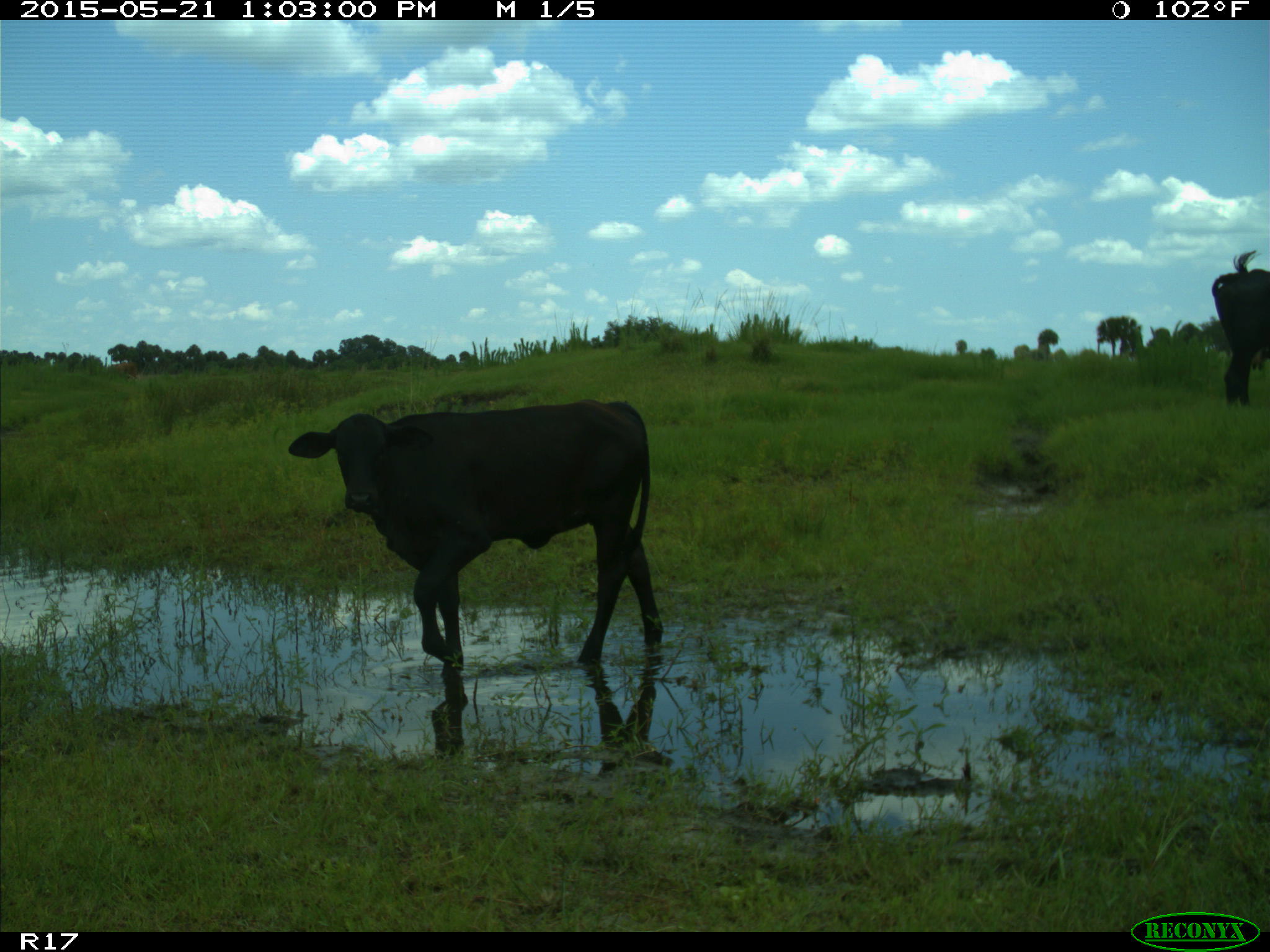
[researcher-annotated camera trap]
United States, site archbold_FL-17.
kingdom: Animalia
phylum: Chordata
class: Mammalia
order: Artiodactyla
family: Bovidae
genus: Bos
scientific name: Bos taurus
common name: domestic cow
Bos taurus (domestic cow).